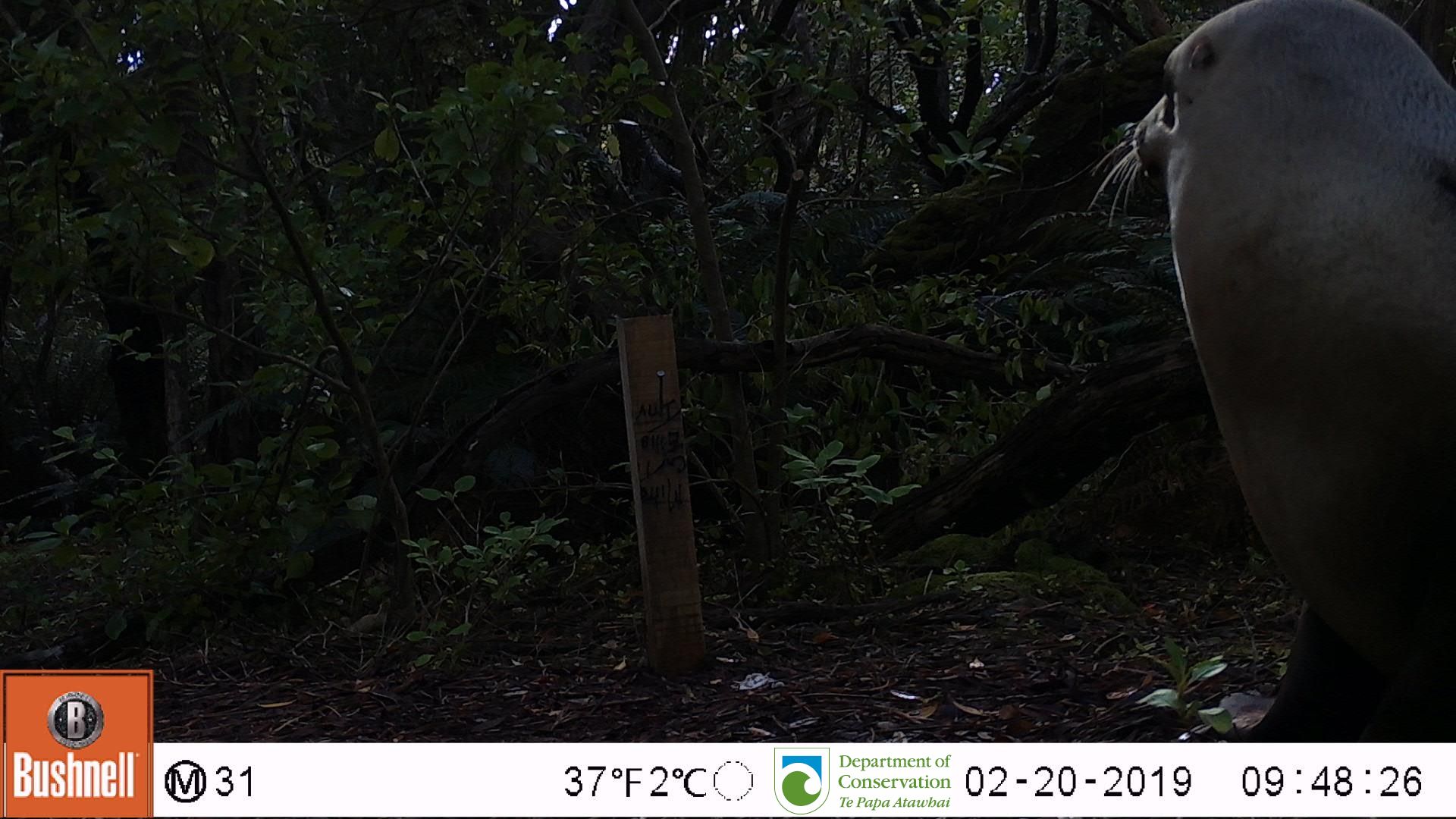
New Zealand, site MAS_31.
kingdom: Animalia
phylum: Chordata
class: Mammalia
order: Carnivora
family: Otariidae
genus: Phocarctos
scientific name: Phocarctos hookeri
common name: new zealand sea lion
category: sealion